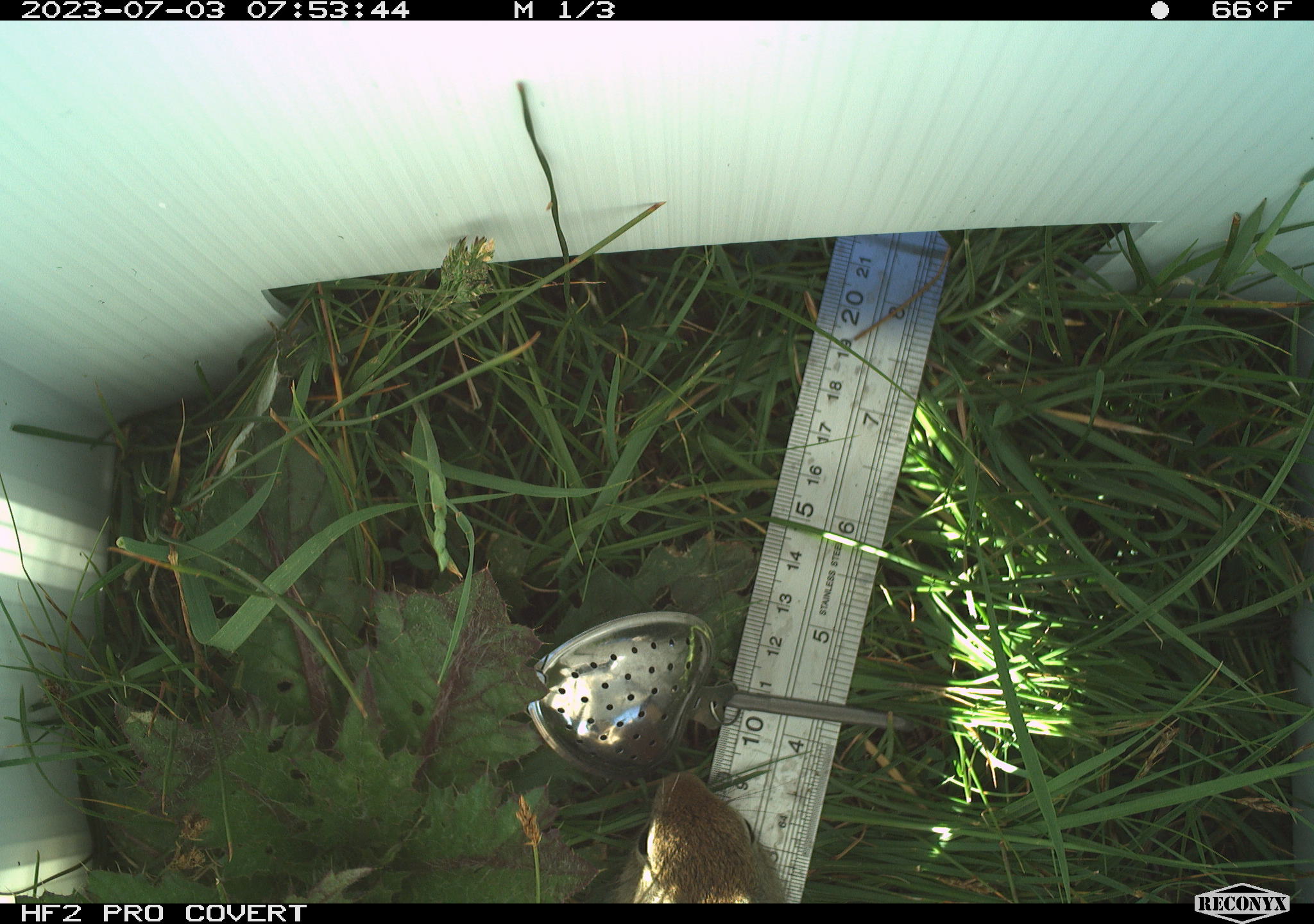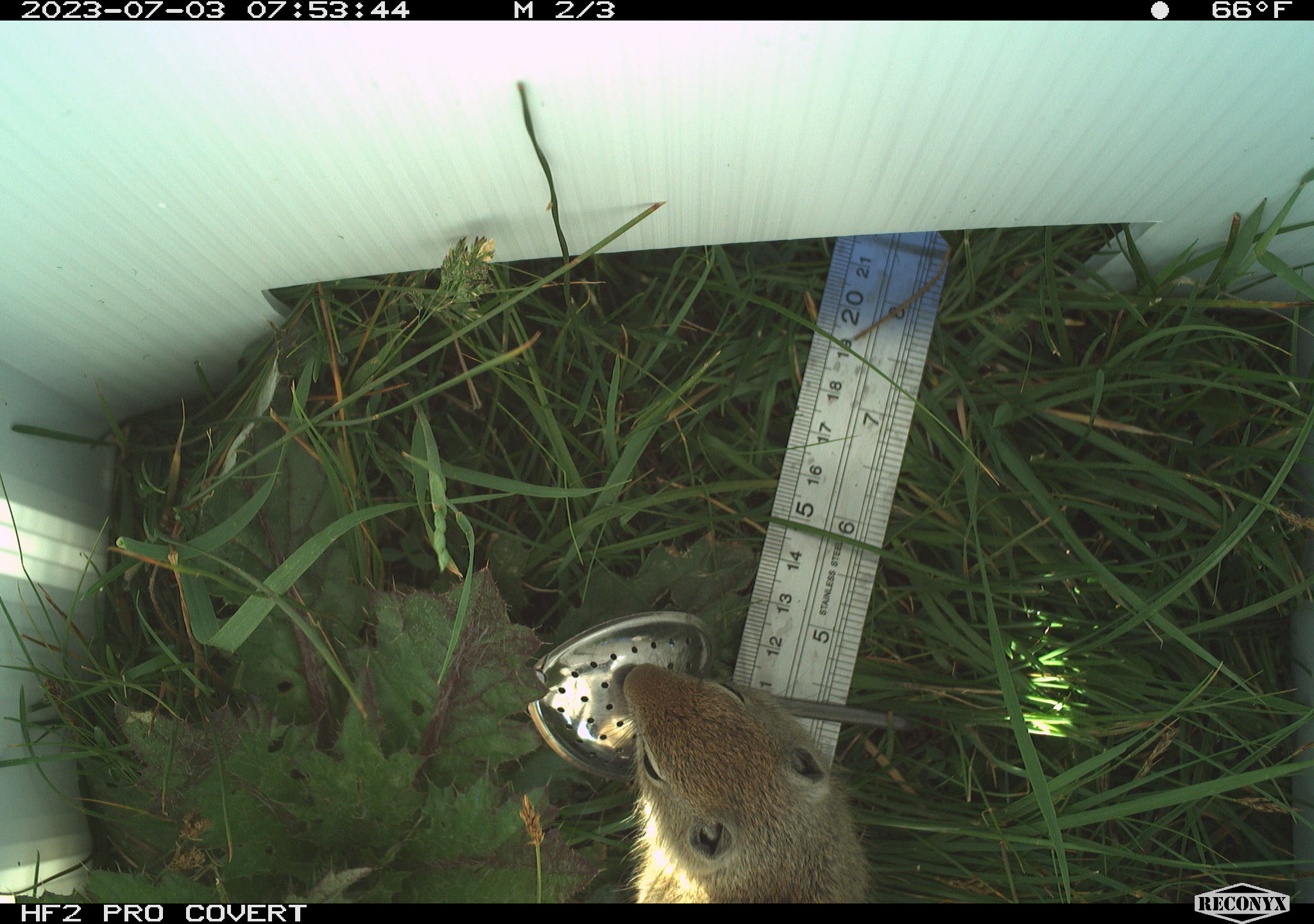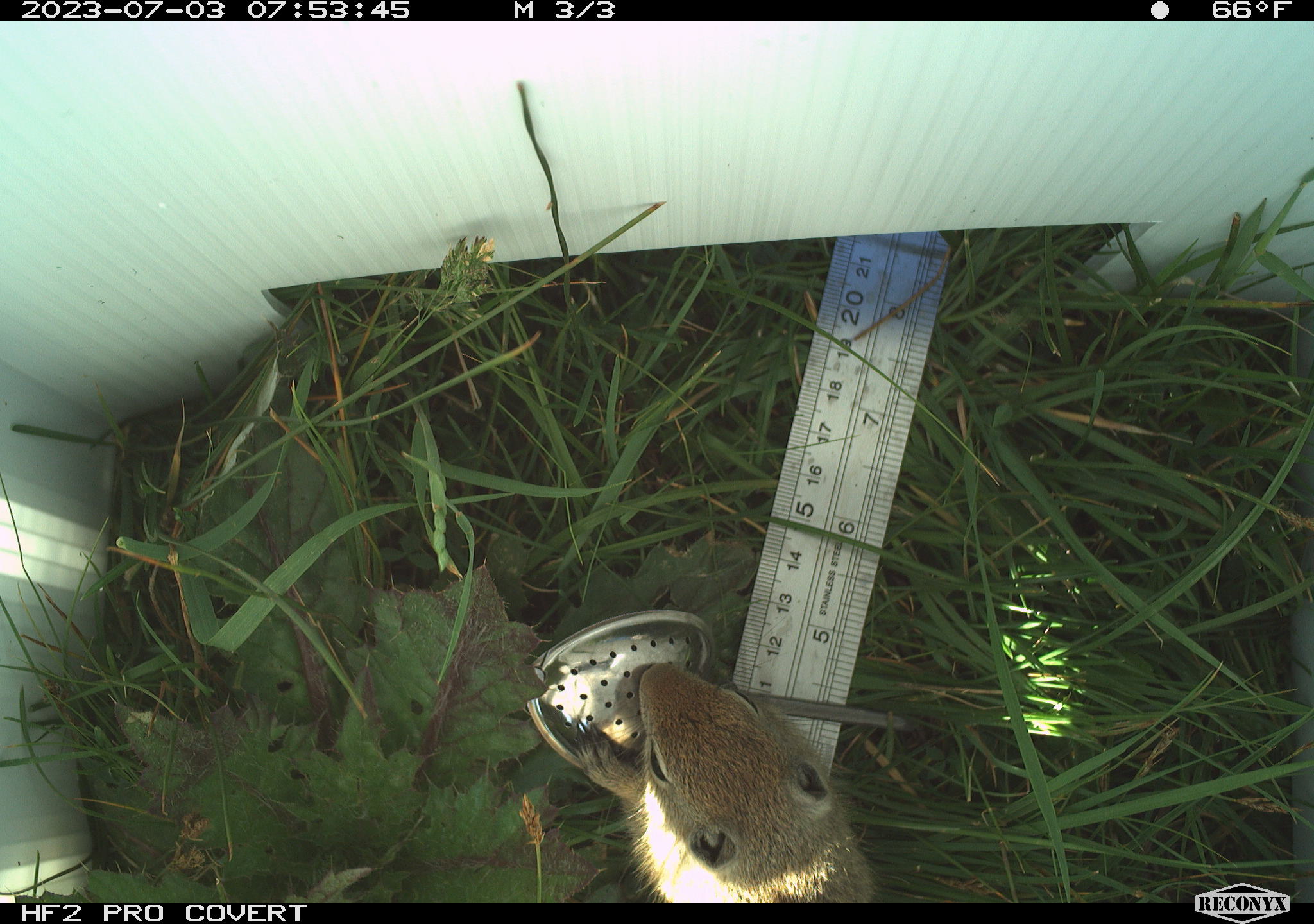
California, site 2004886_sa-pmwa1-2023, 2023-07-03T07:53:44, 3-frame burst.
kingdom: Animalia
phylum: Chordata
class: Mammalia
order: Rodentia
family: Sciuridae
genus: Urocitellus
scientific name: Urocitellus beldingi beldingi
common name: belding's ground squirrel